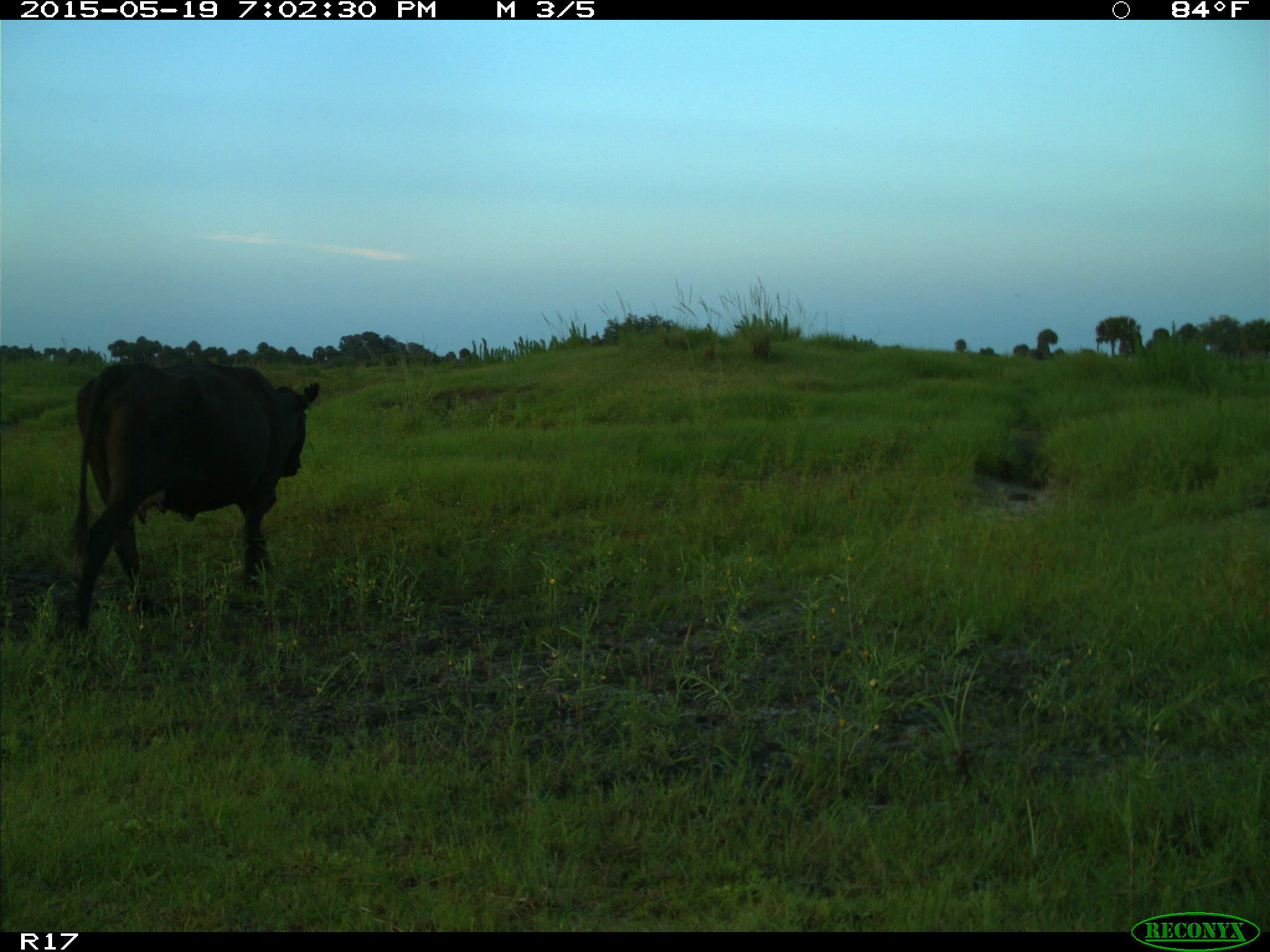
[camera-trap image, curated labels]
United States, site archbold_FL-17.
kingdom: Animalia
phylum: Chordata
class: Mammalia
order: Artiodactyla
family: Bovidae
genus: Bos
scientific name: Bos taurus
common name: domestic cow